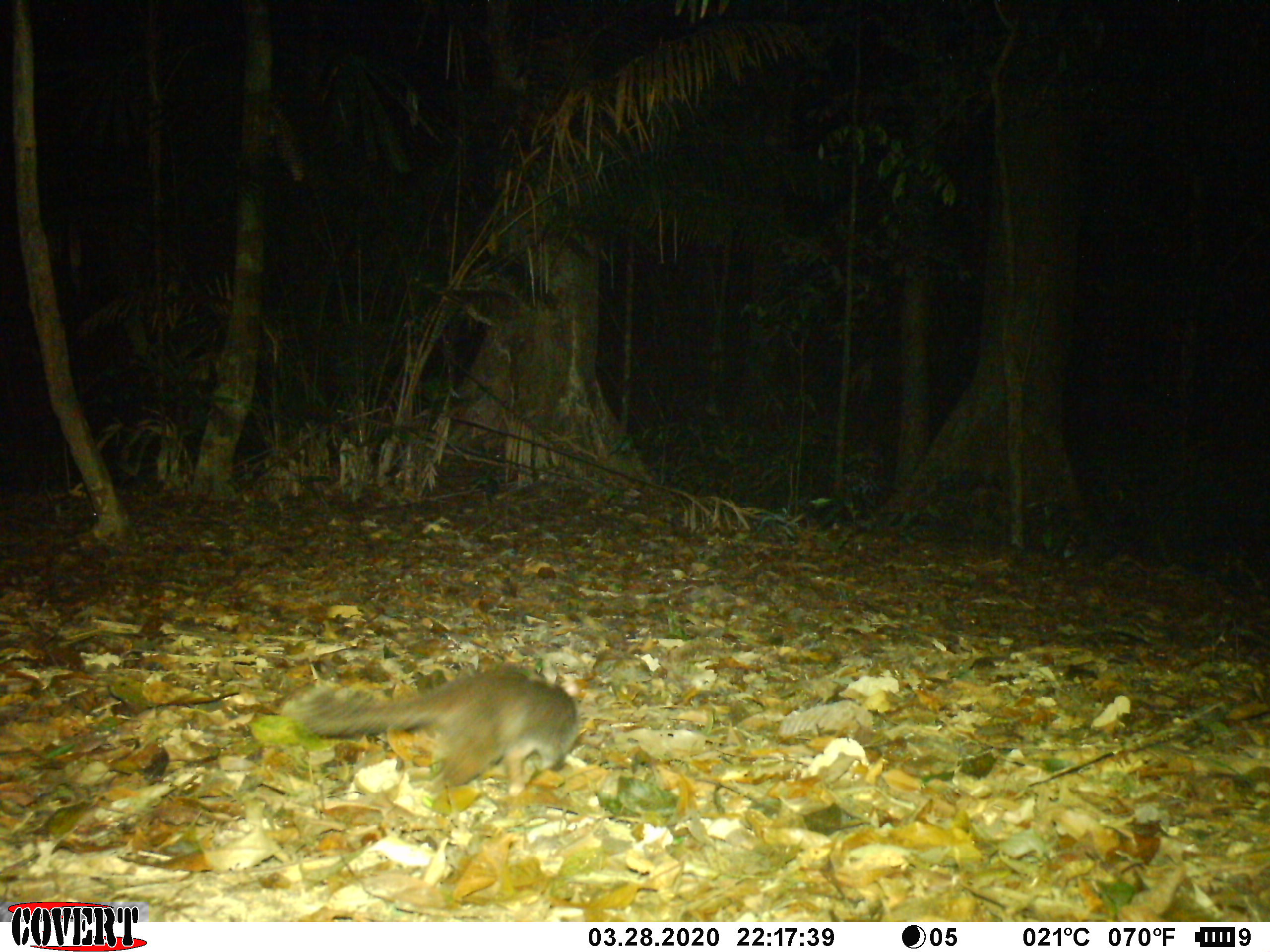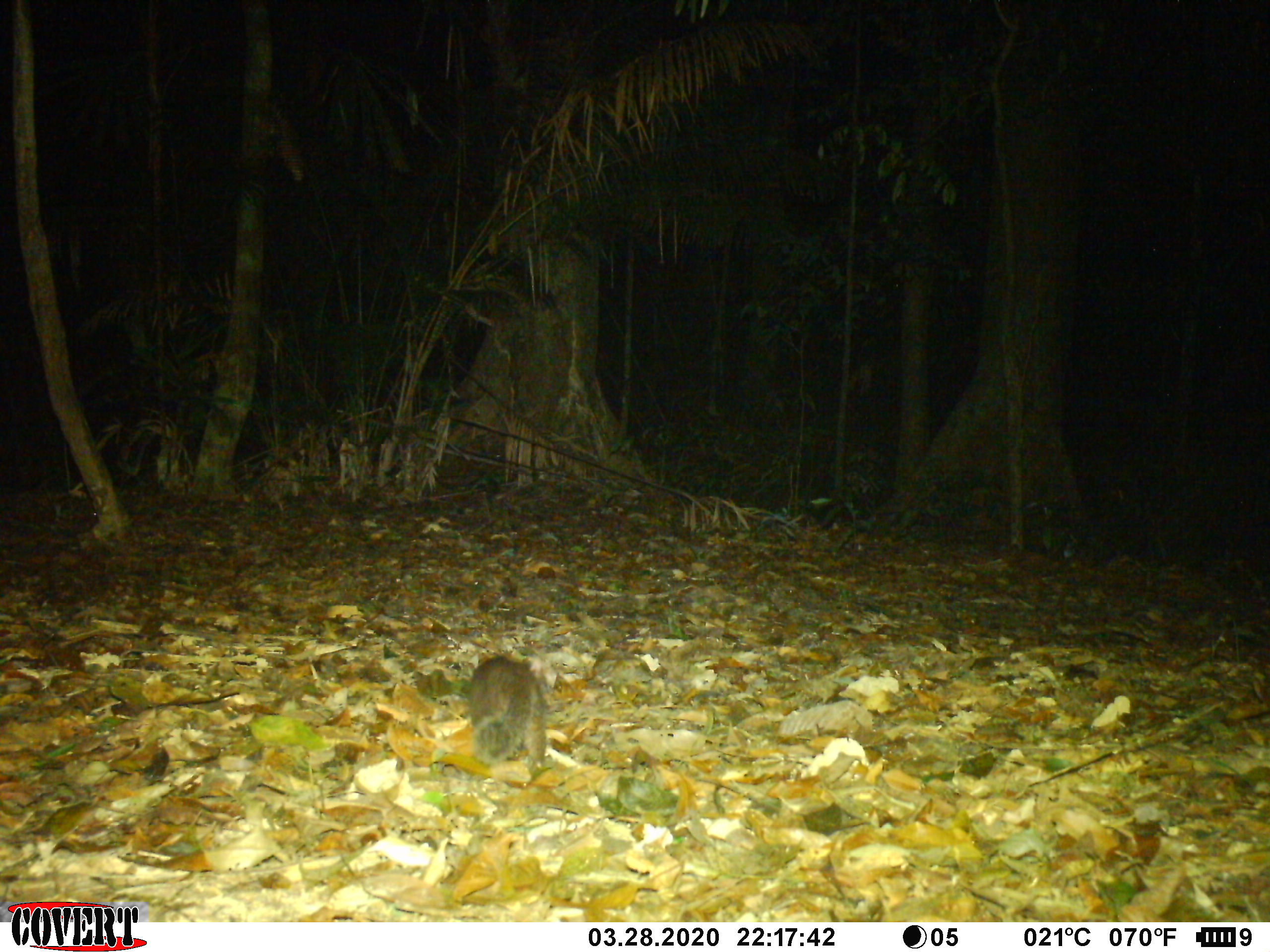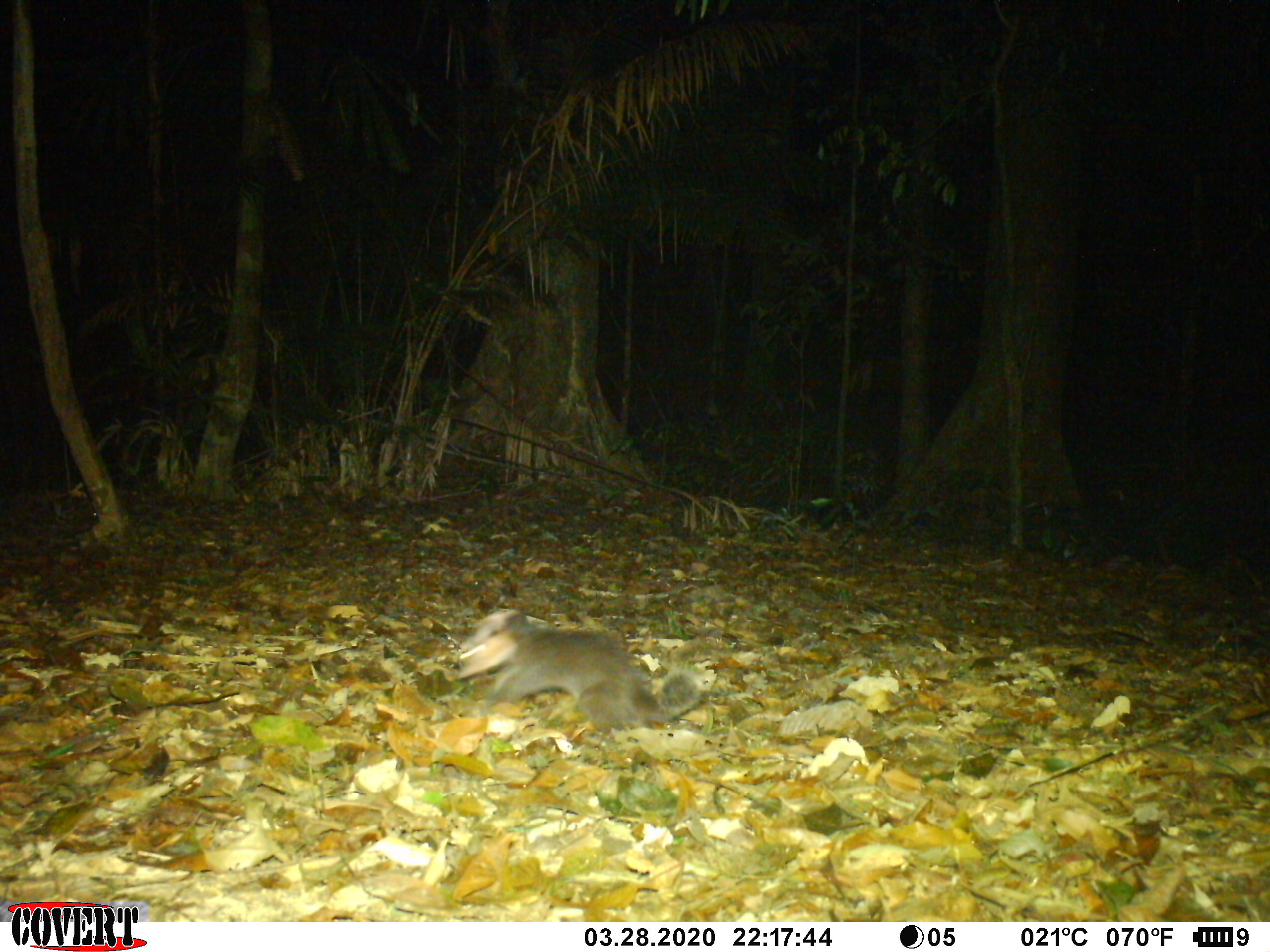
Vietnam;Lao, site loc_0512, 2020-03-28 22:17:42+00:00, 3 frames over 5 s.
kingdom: Animalia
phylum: Chordata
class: Mammalia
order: Carnivora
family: Mustelidae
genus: Melogale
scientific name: Melogale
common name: ferret badger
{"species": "ferret badger (Melogale)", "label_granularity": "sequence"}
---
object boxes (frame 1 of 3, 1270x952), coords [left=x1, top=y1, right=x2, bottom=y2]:
ferret badger: [left=280, top=668, right=581, bottom=794]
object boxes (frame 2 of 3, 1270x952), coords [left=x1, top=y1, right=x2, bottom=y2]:
ferret badger: [left=465, top=655, right=547, bottom=769]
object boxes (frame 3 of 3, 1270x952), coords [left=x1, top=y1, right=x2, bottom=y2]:
ferret badger: [left=453, top=607, right=702, bottom=736]